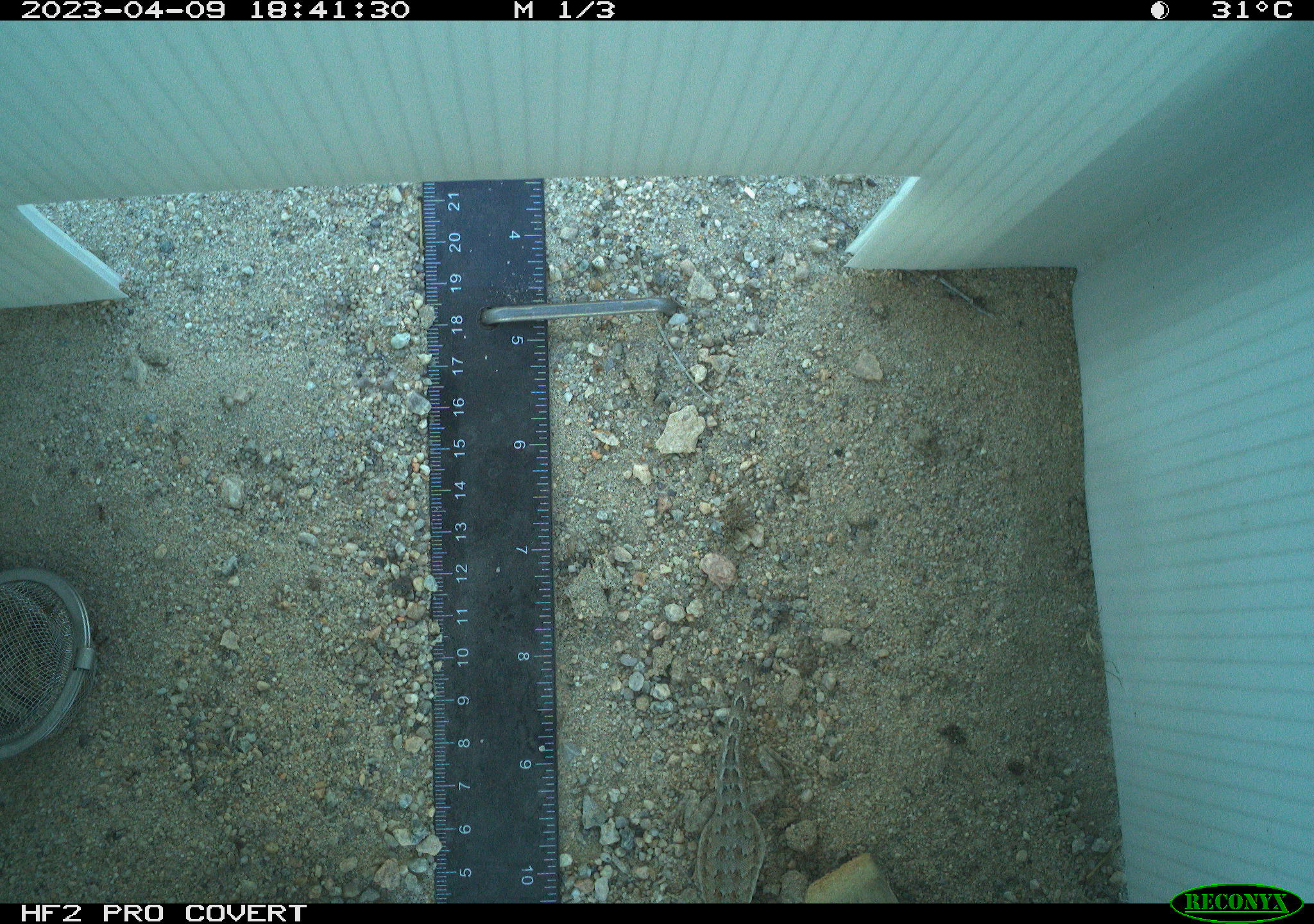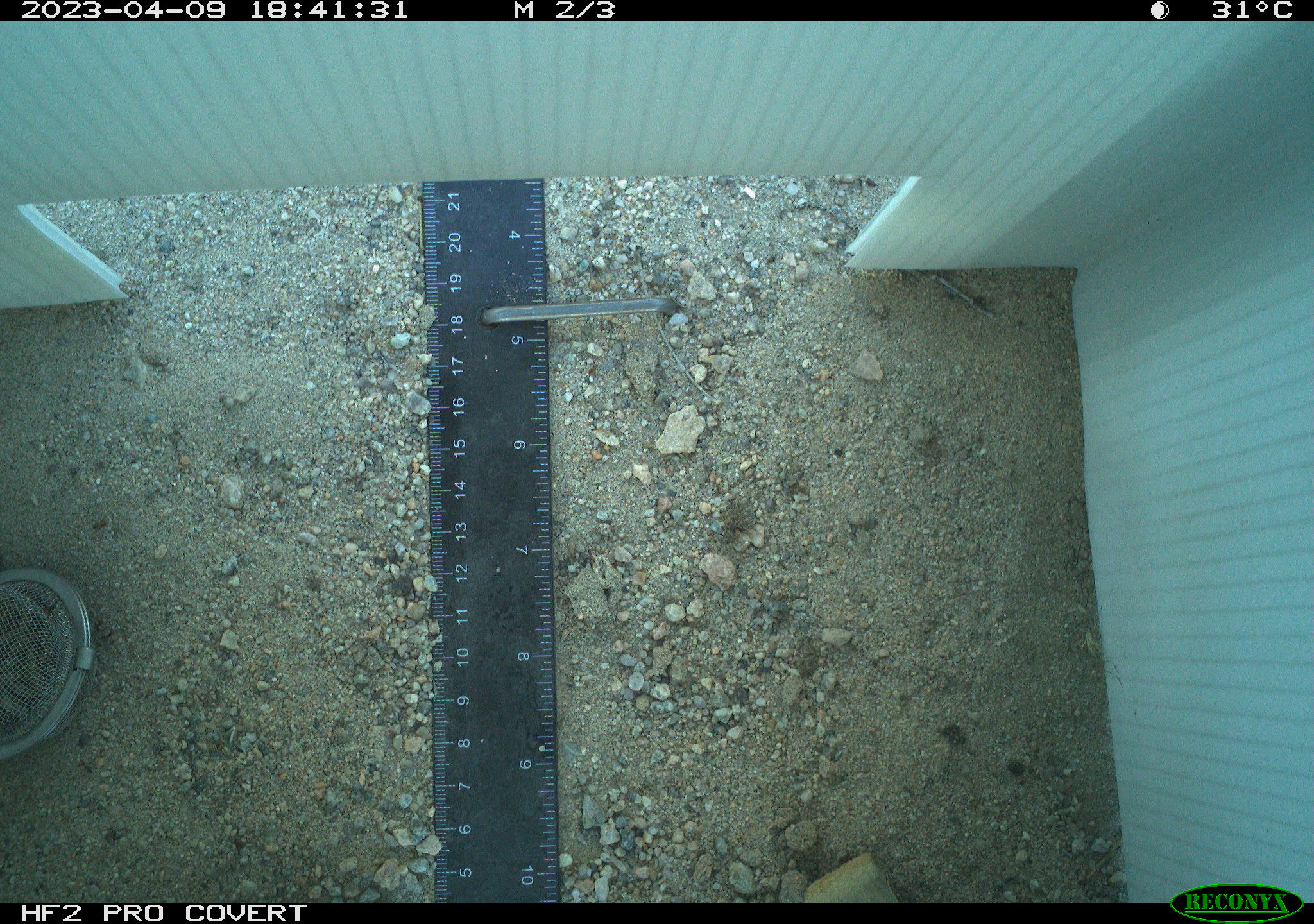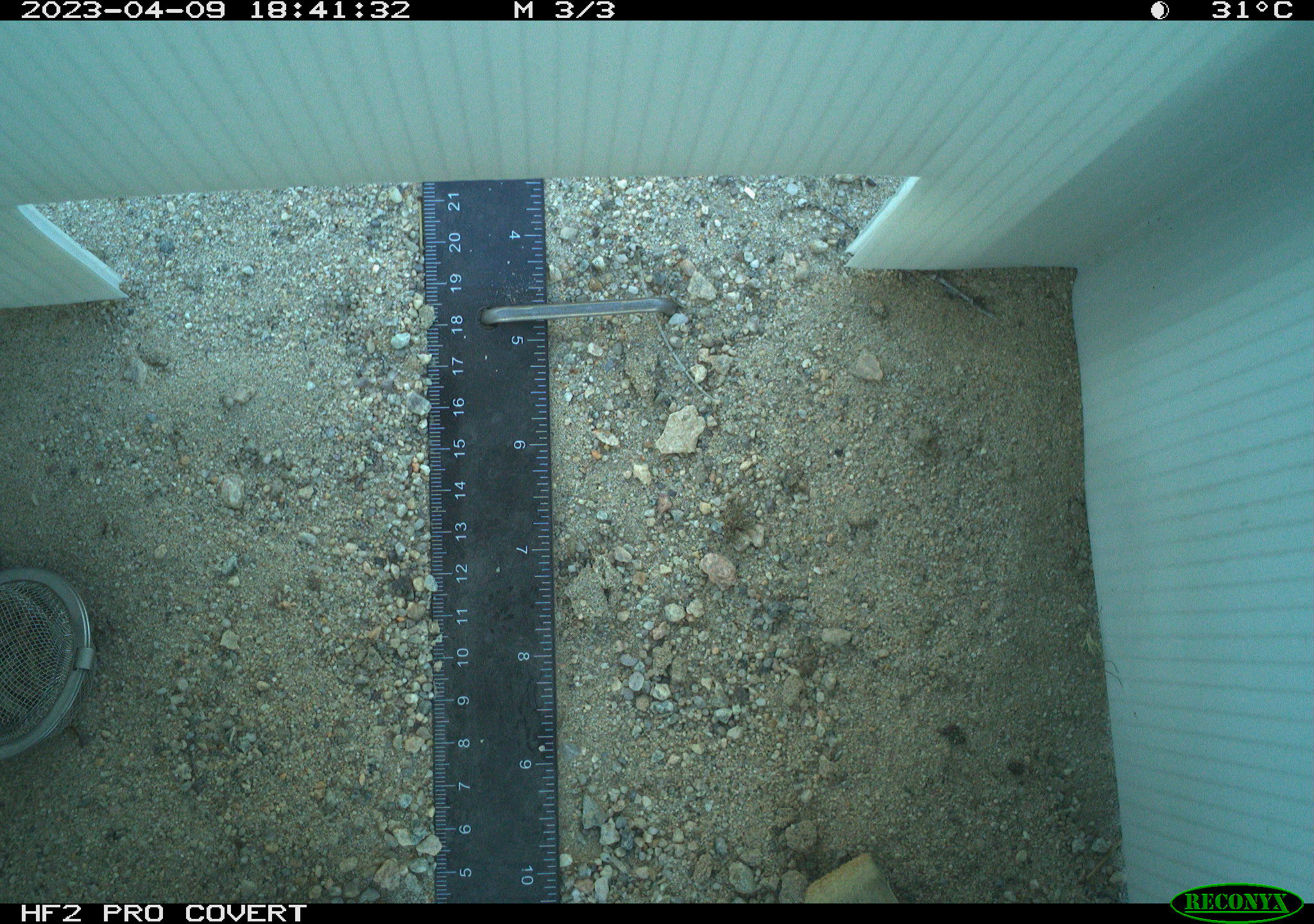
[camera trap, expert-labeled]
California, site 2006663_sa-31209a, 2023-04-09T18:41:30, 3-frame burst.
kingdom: Animalia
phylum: Chordata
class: Reptilia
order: Squamata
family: Phrynosomatidae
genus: Sceloporus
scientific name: Sceloporus graciosus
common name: common sagebrush lizard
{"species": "common sagebrush lizard (Sceloporus graciosus)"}